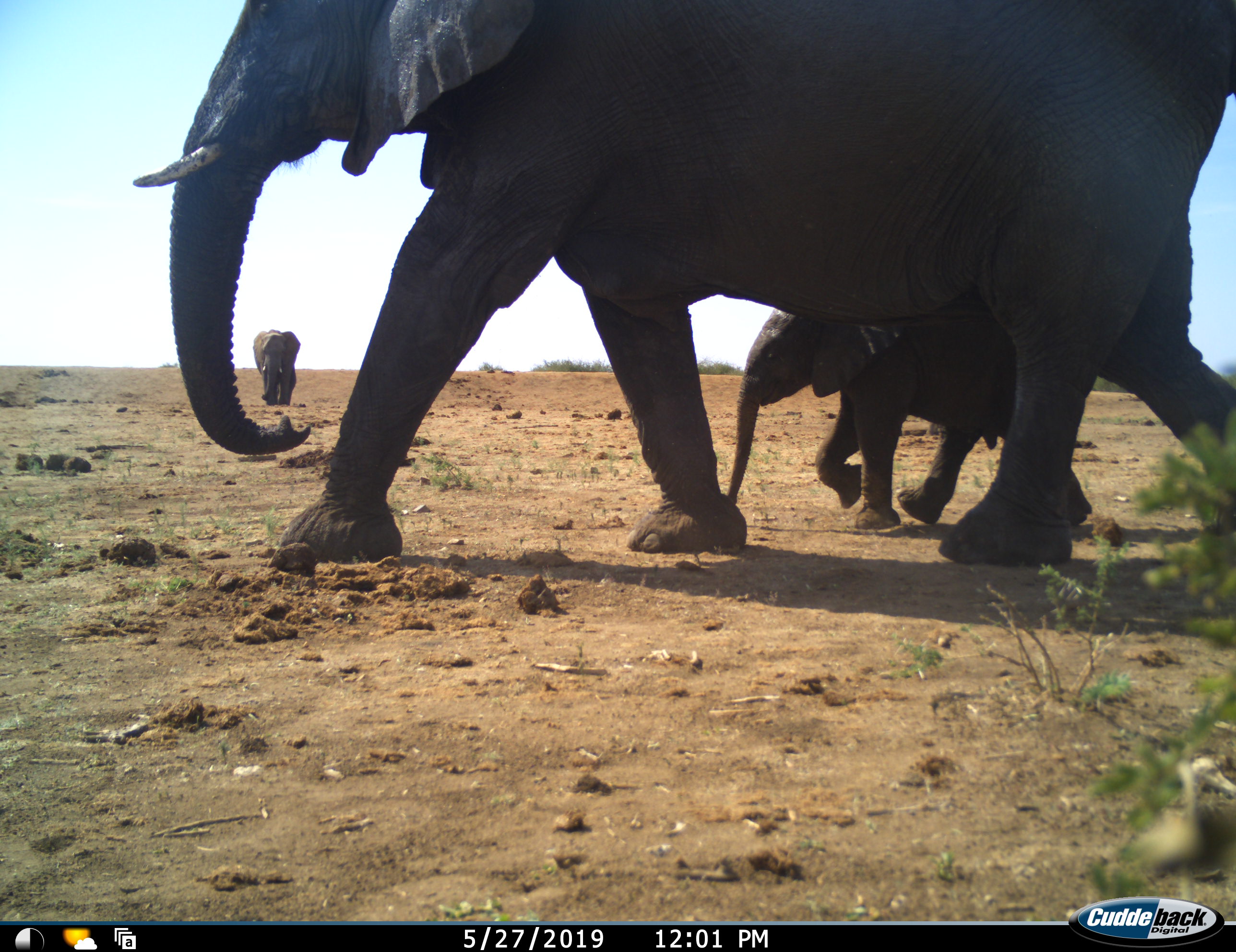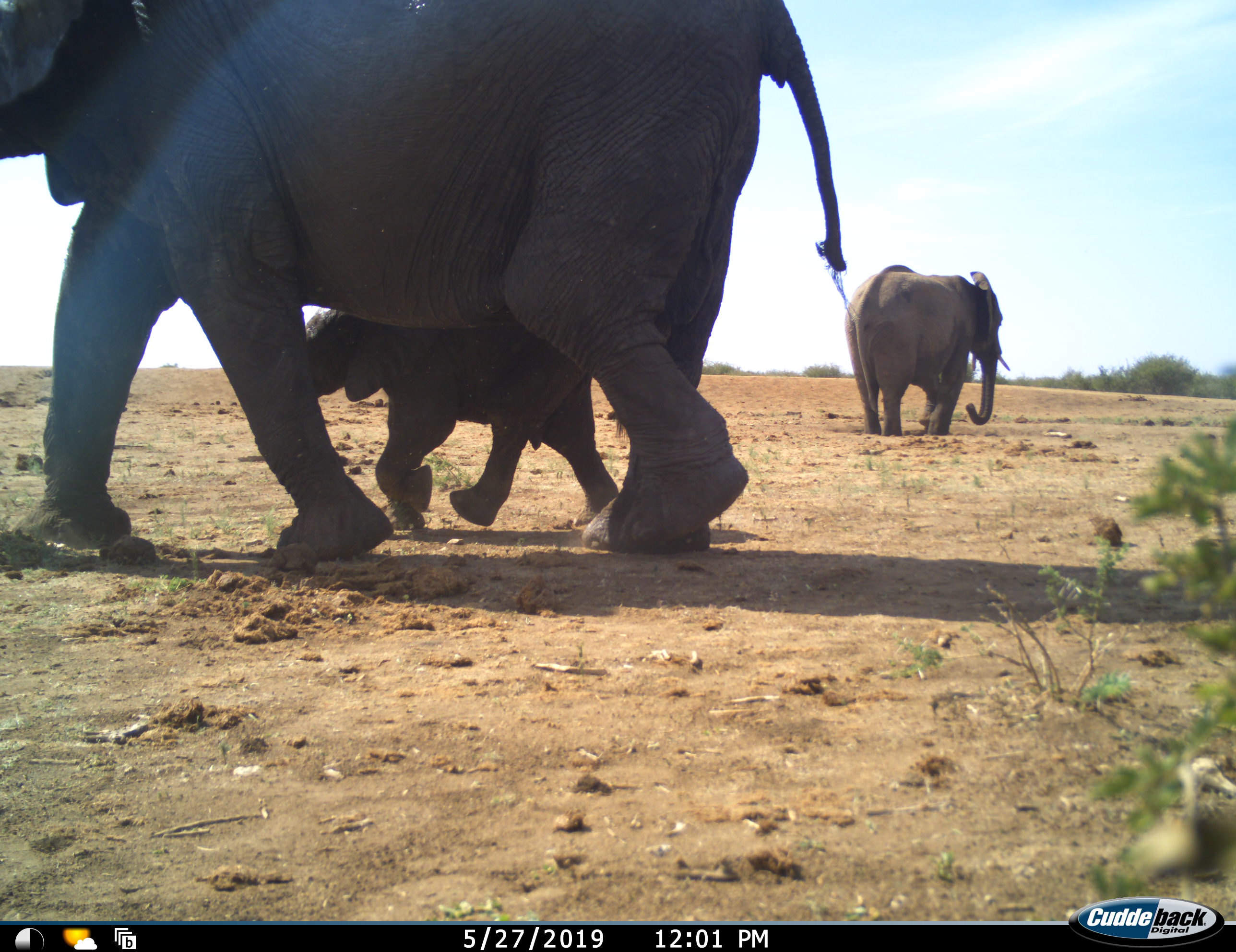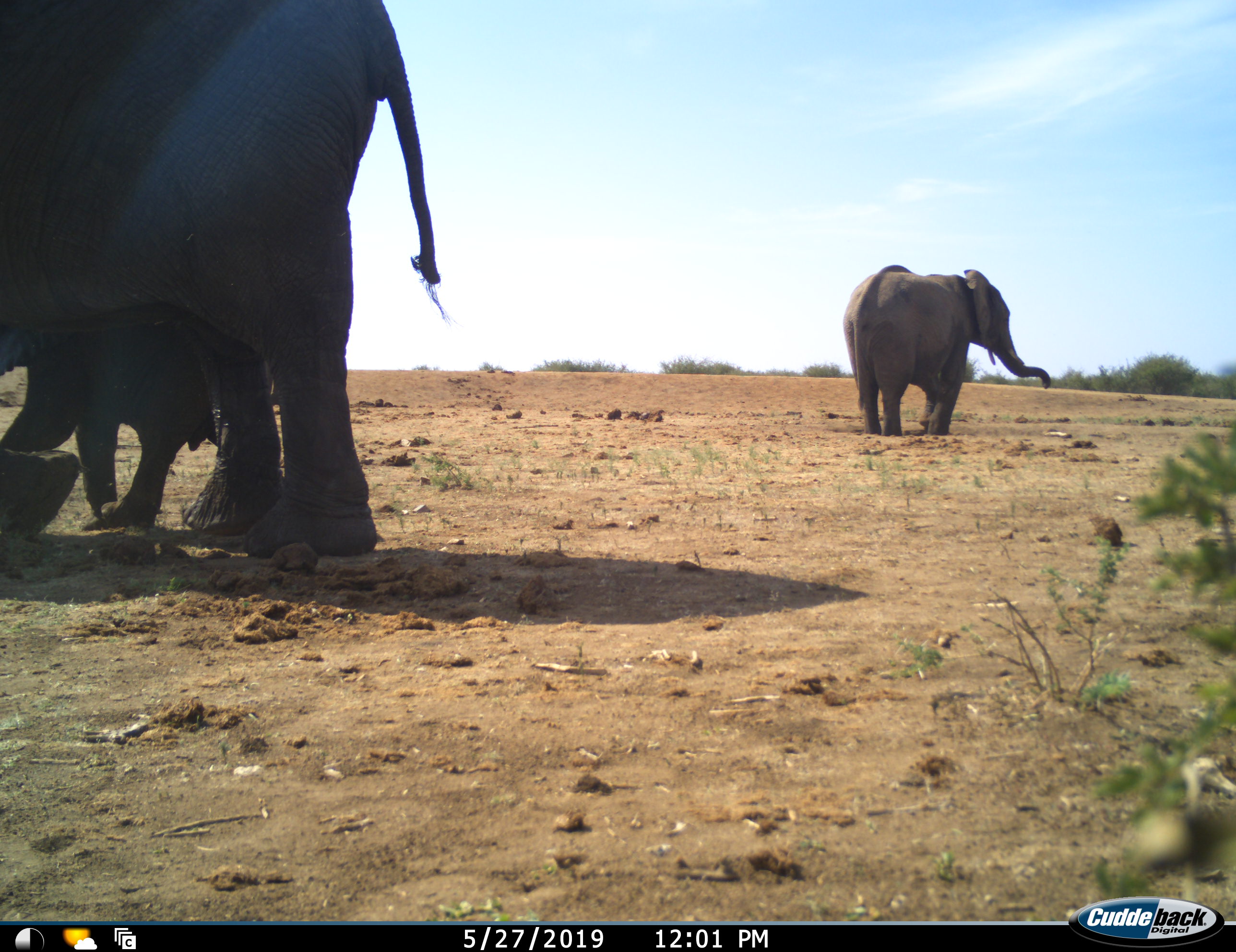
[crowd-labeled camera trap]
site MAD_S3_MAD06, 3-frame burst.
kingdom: Animalia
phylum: Chordata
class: Mammalia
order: Proboscidea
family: Elephantidae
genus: Loxodonta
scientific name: Loxodonta africana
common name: african bush elephant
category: elephant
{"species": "elephant (african bush elephant) (Loxodonta africana)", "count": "3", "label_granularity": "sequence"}